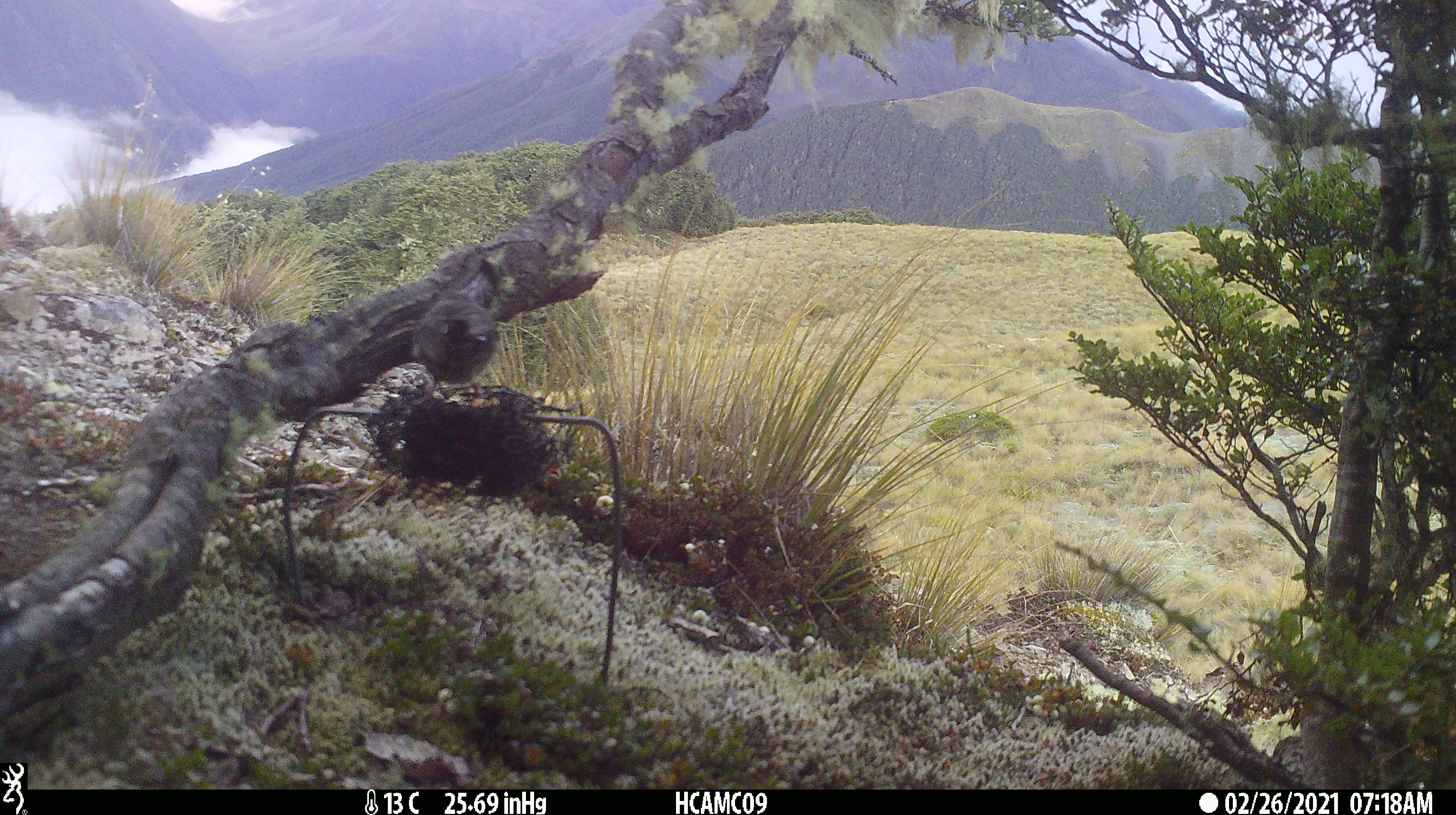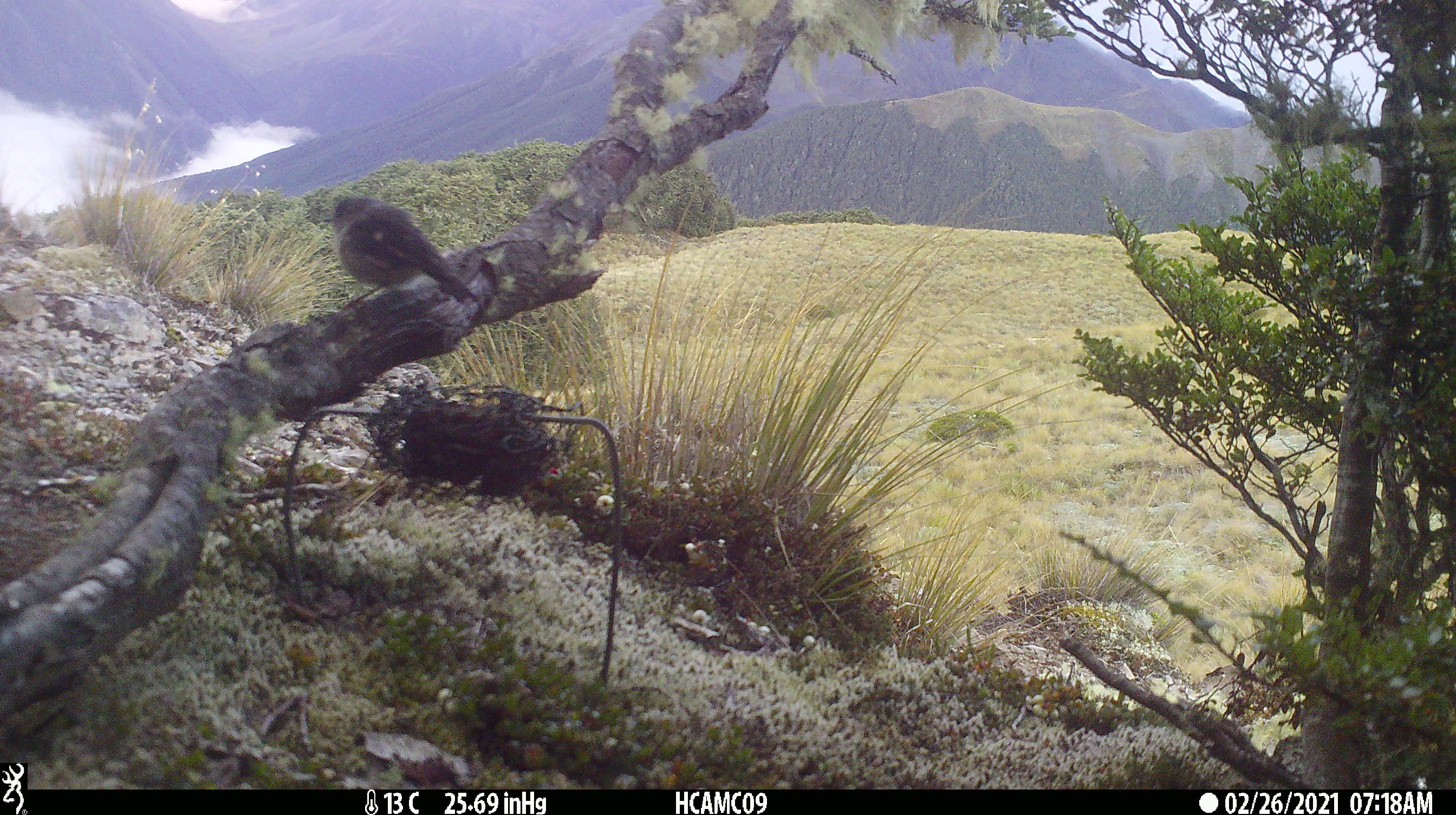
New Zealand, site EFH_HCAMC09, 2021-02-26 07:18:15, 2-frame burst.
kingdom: Animalia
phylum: Chordata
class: Aves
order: Passeriformes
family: Petroicidae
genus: Petroica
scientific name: Petroica macrocephala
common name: tomtit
Tomtit (Petroica macrocephala).